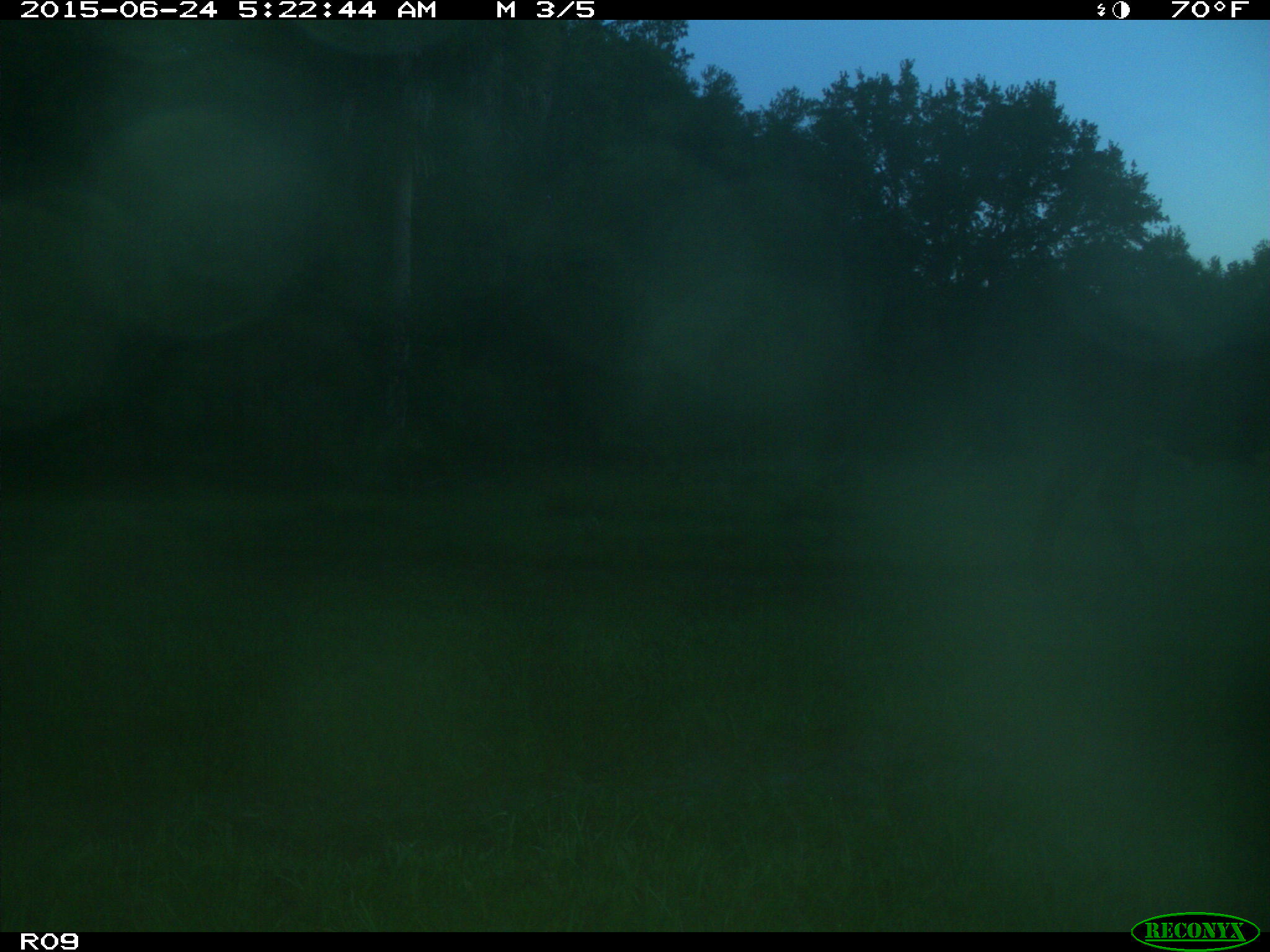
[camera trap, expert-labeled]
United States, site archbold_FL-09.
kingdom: Animalia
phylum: Chordata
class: Mammalia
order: Artiodactyla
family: Bovidae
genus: Bos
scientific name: Bos taurus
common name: domestic cow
Bos taurus (domestic cow).